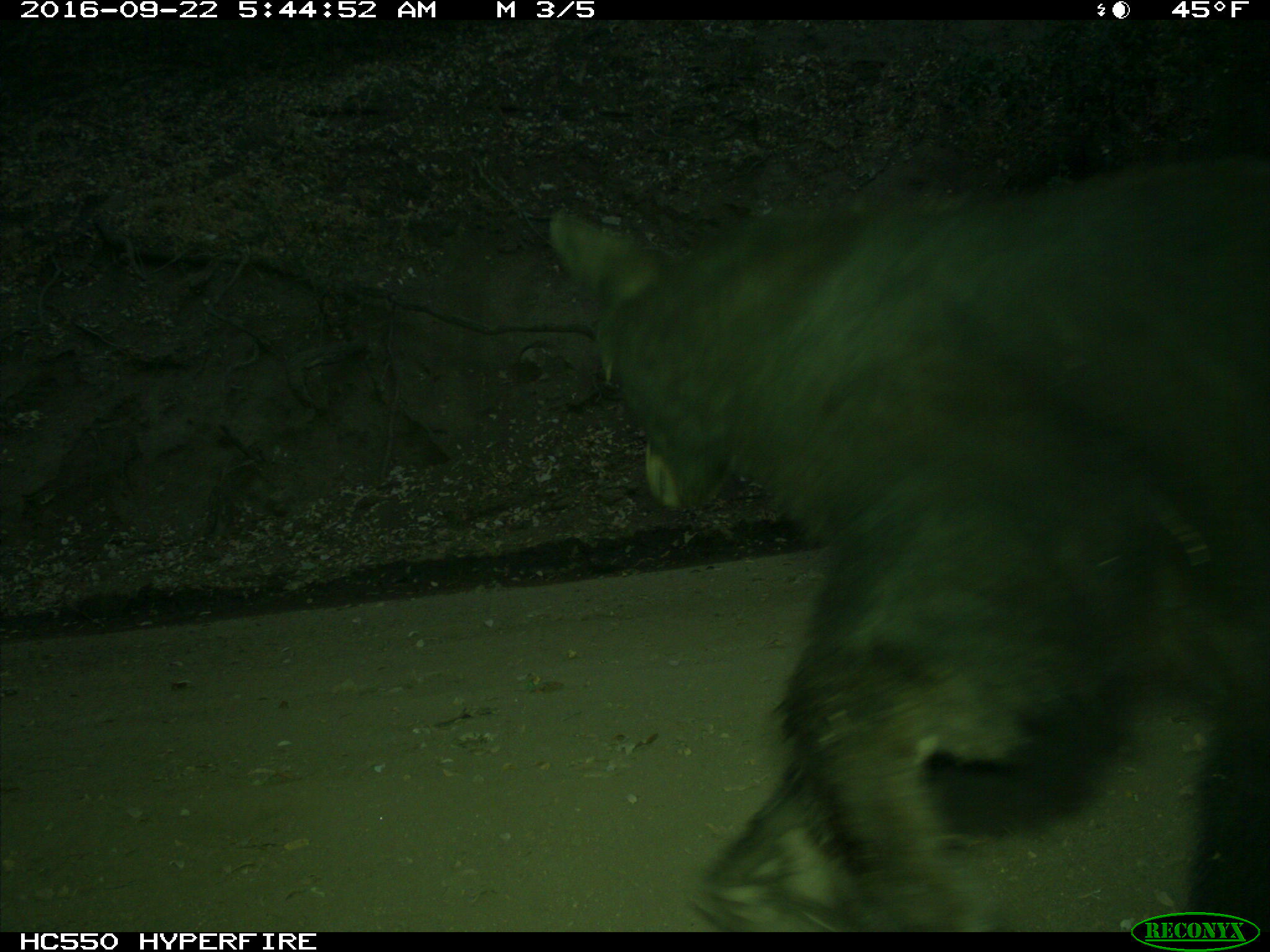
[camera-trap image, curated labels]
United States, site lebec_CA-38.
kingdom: Animalia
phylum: Chordata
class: Mammalia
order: Carnivora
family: Ursidae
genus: Ursus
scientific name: Ursus americanus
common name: american black bear